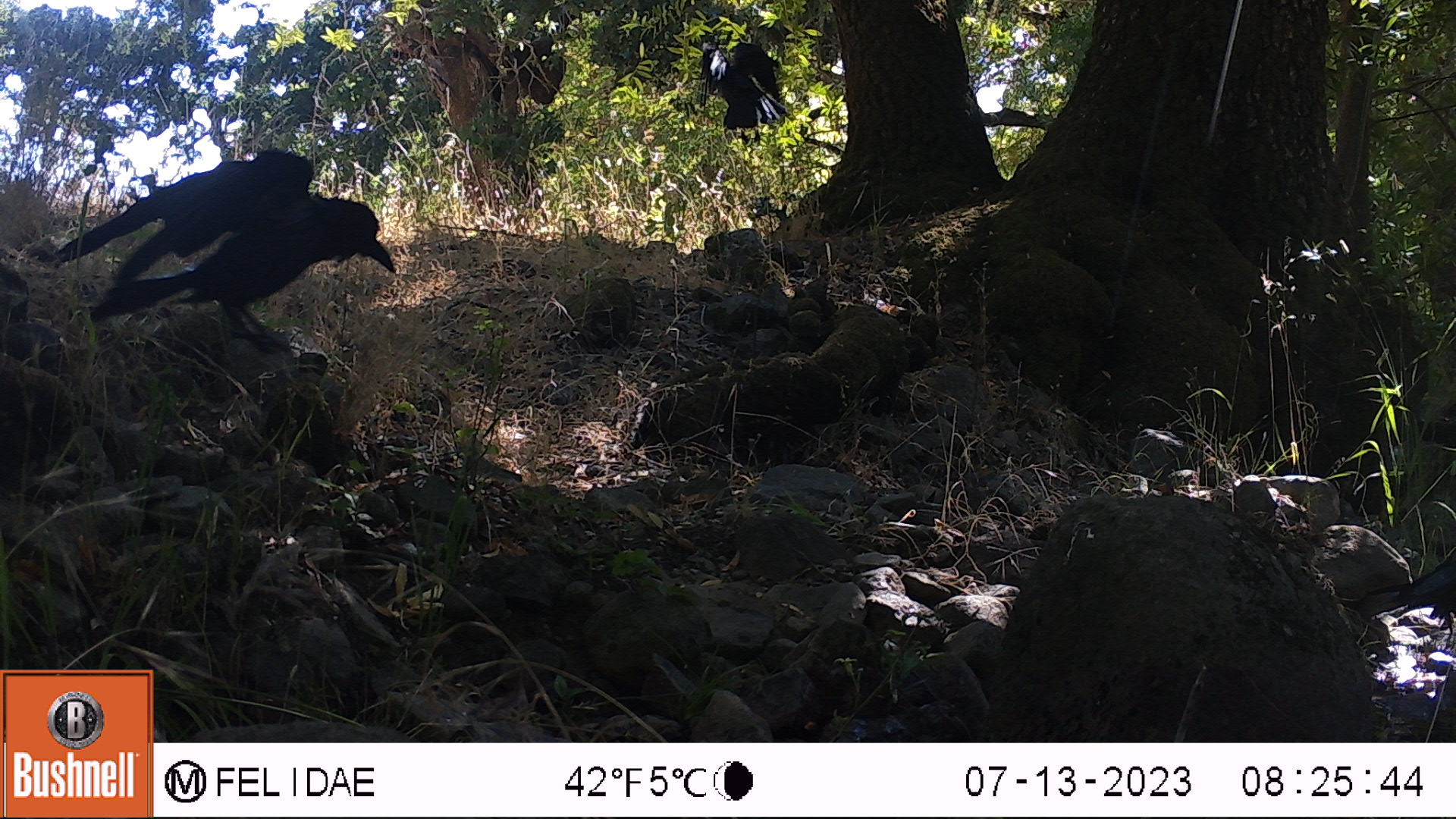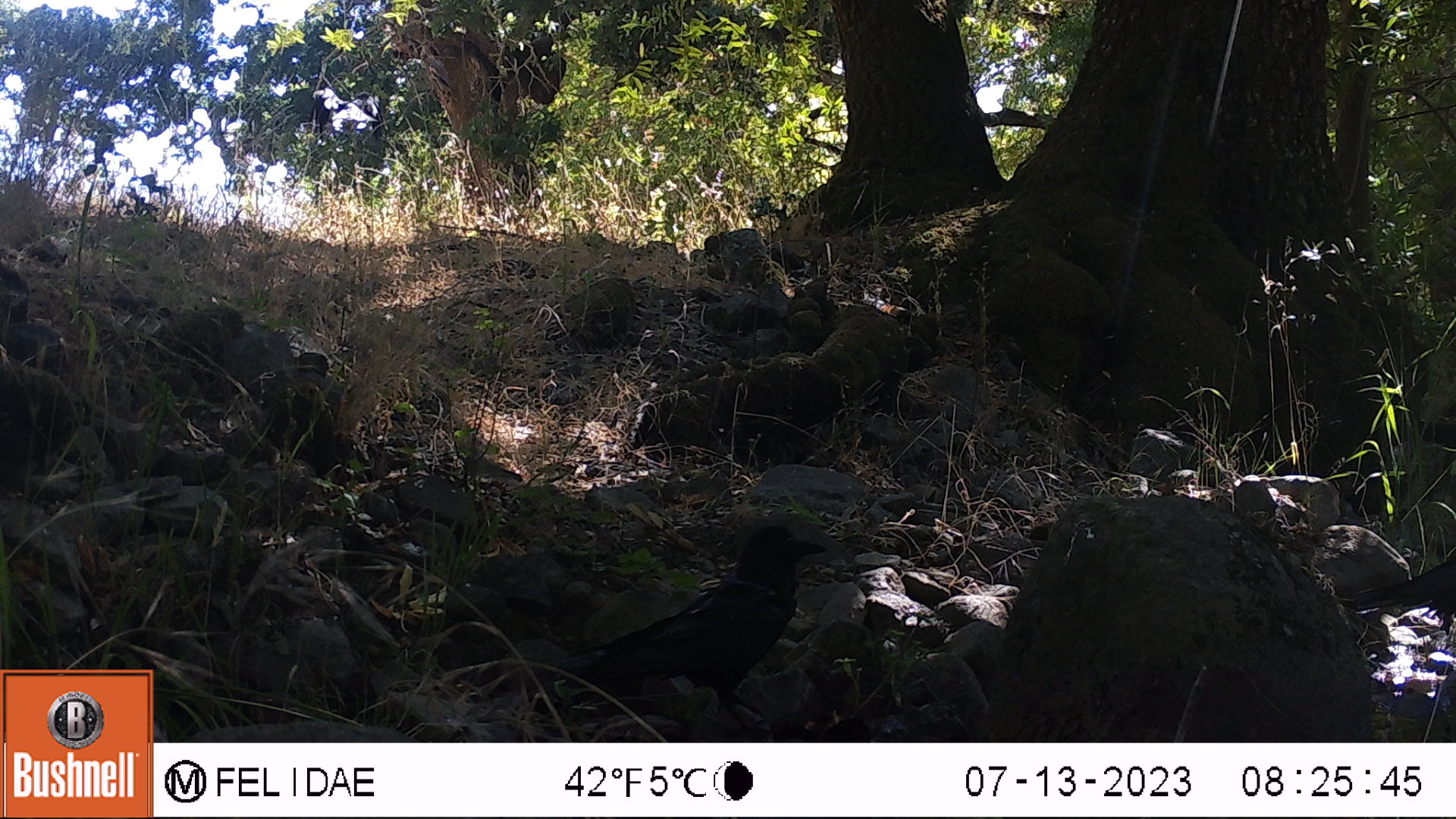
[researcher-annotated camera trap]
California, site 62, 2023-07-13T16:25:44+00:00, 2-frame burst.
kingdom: Animalia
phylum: Chordata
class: Aves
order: Passeriformes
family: Corvidae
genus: Corvus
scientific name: Corvus brachyrhynchos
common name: american crow